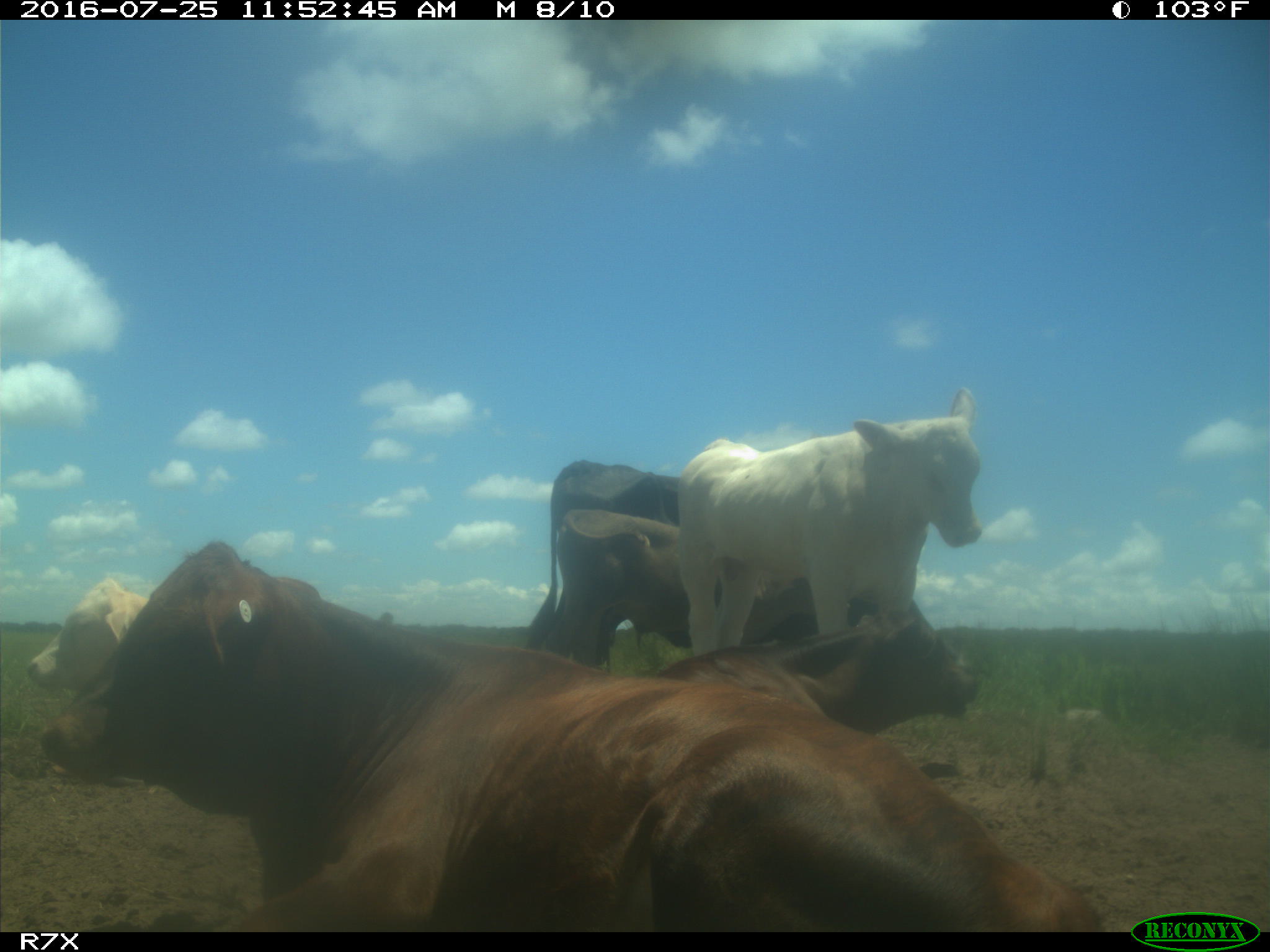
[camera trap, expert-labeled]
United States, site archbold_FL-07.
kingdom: Animalia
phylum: Chordata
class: Mammalia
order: Artiodactyla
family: Bovidae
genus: Bos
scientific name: Bos taurus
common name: domestic cow